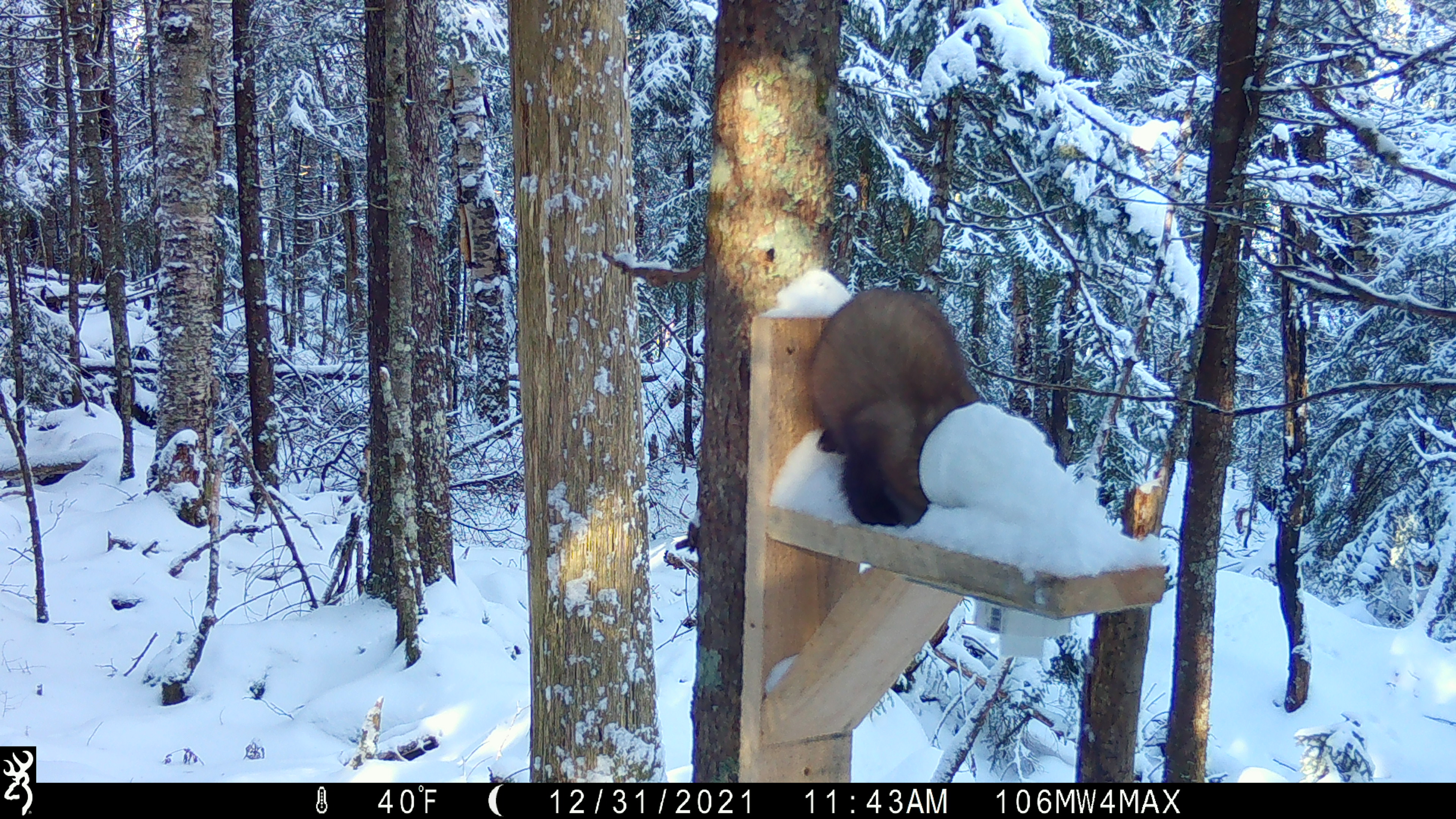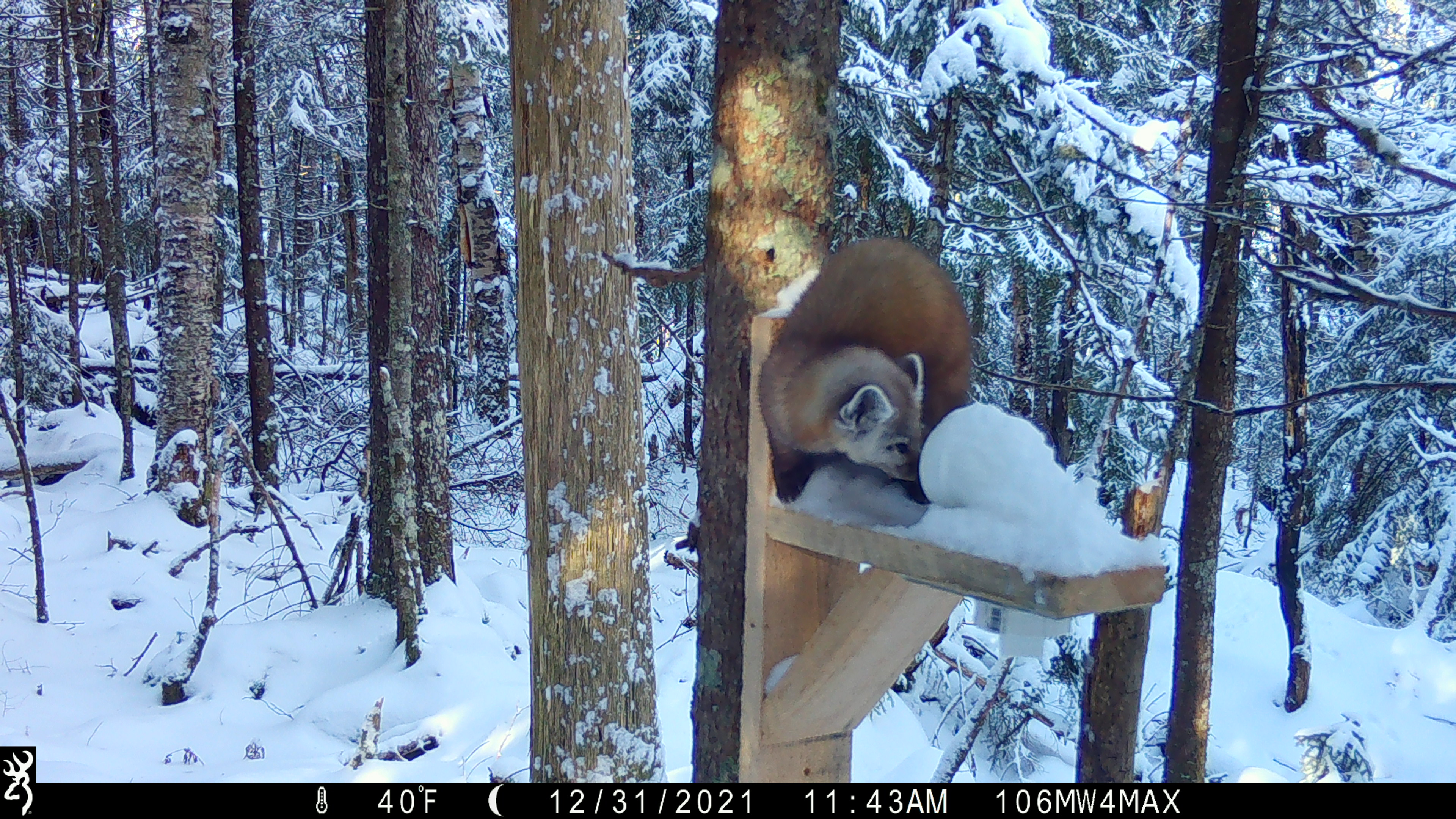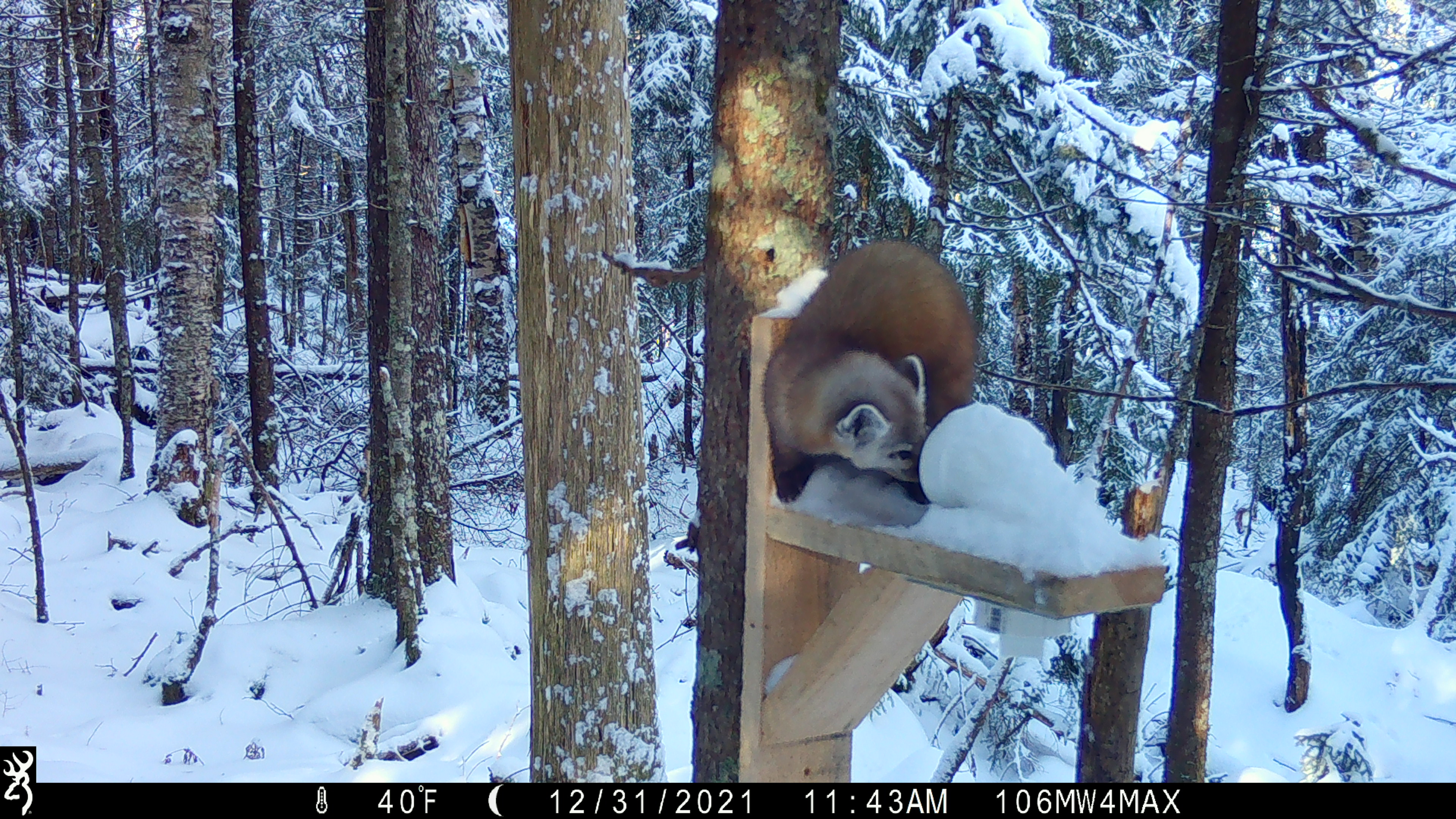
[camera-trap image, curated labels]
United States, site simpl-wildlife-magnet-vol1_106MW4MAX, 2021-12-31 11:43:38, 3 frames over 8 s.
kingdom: Animalia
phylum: Chordata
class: Mammalia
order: Carnivora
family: Mustelidae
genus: Martes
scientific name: Martes americana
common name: american marten